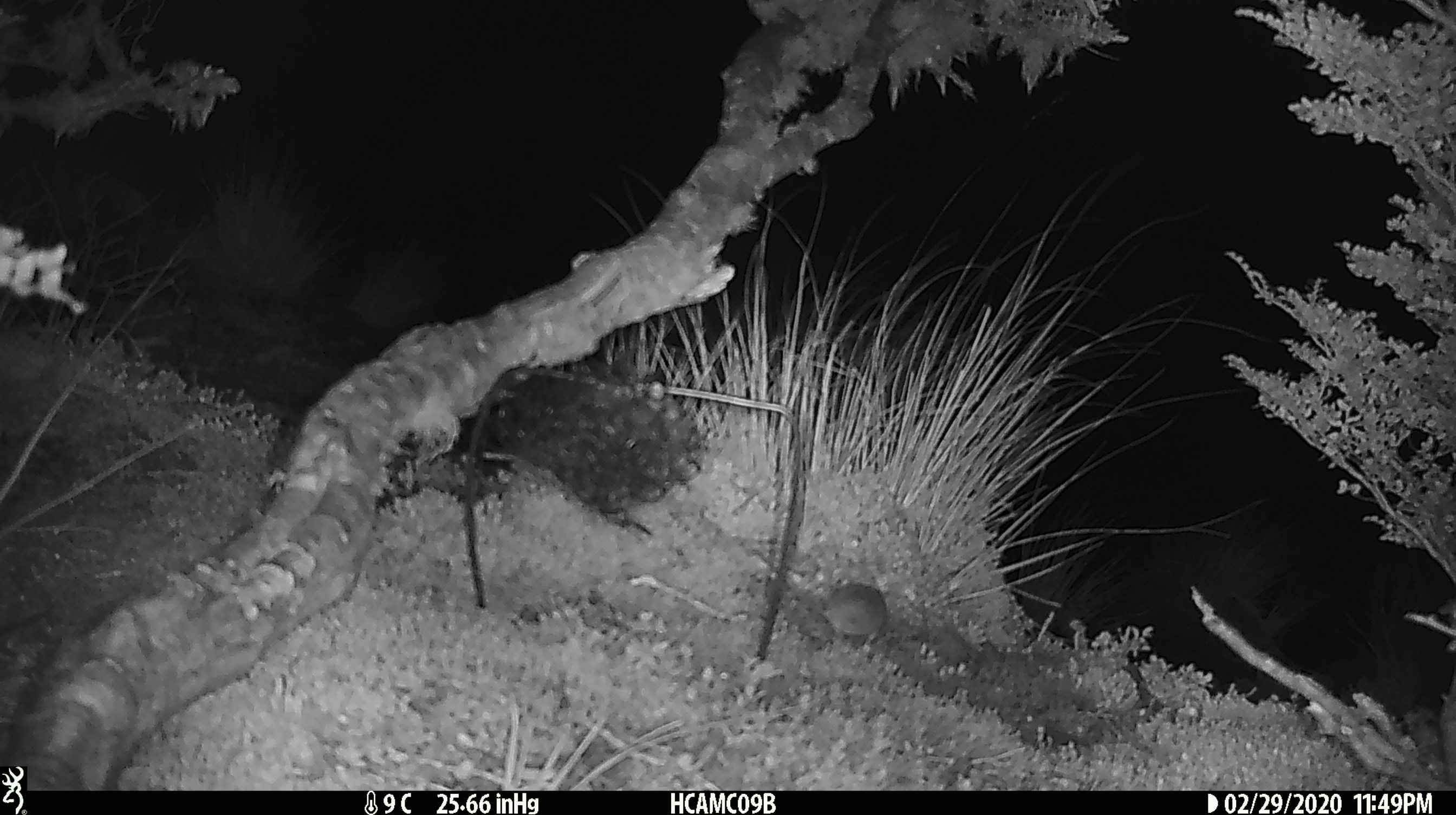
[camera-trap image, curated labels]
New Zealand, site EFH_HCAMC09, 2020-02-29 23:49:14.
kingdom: Animalia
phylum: Chordata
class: Mammalia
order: Rodentia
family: Muridae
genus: Mus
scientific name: Mus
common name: mouse